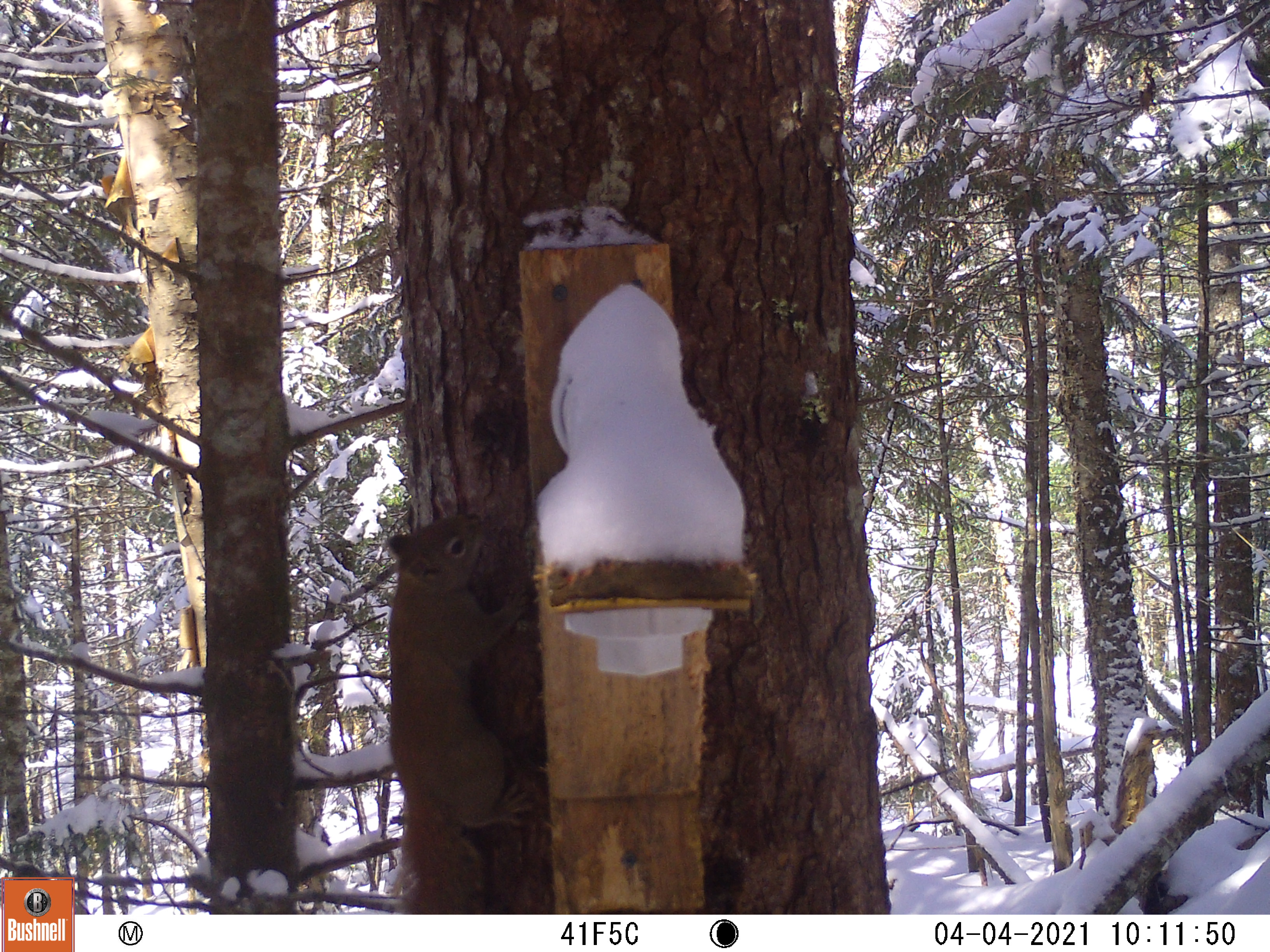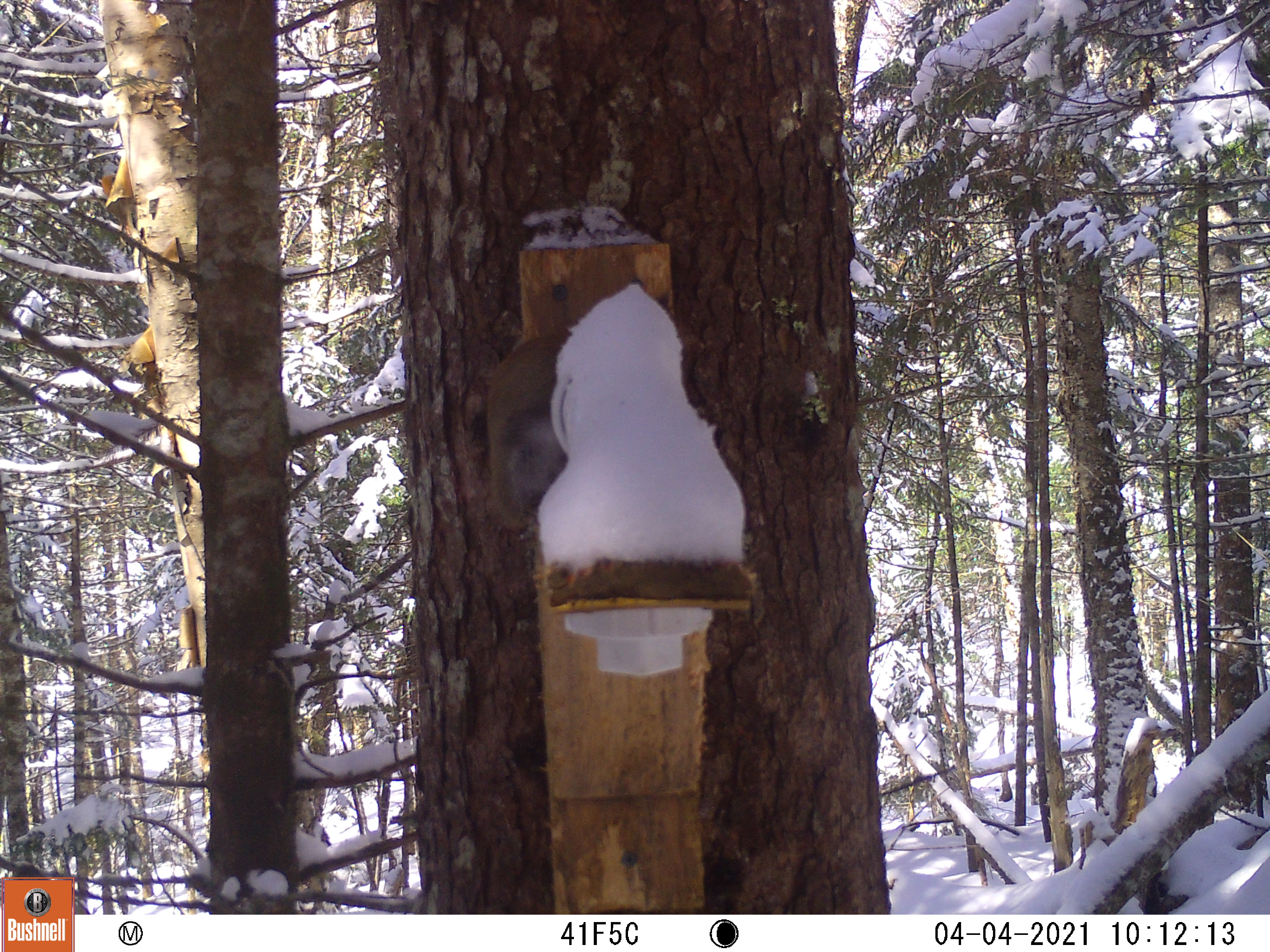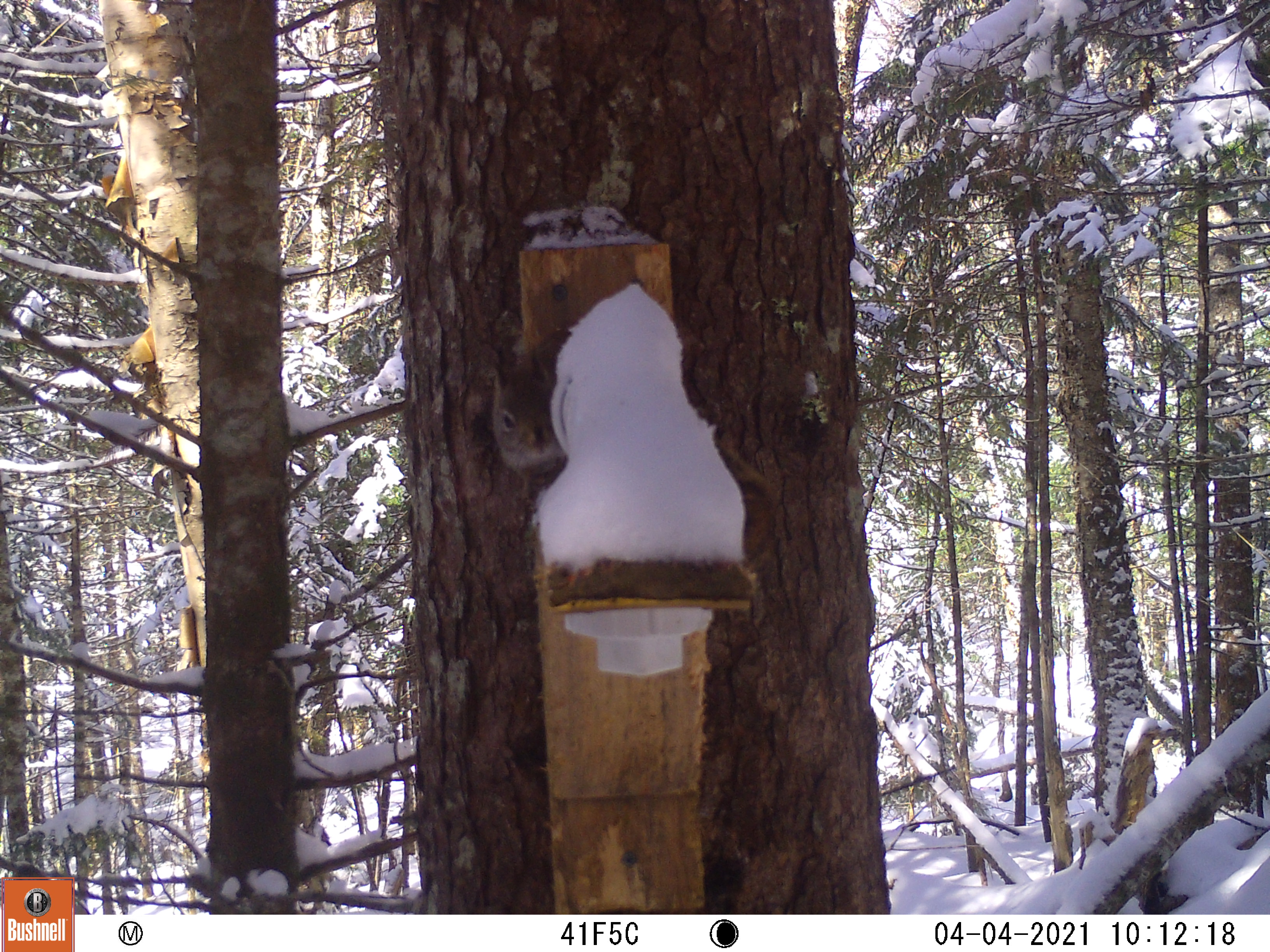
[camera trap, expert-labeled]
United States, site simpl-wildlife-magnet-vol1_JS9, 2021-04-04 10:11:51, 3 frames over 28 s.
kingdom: Animalia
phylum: Chordata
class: Mammalia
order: Rodentia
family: Sciuridae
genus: Tamiasciurus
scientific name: Tamiasciurus hudsonicus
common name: red squirrel